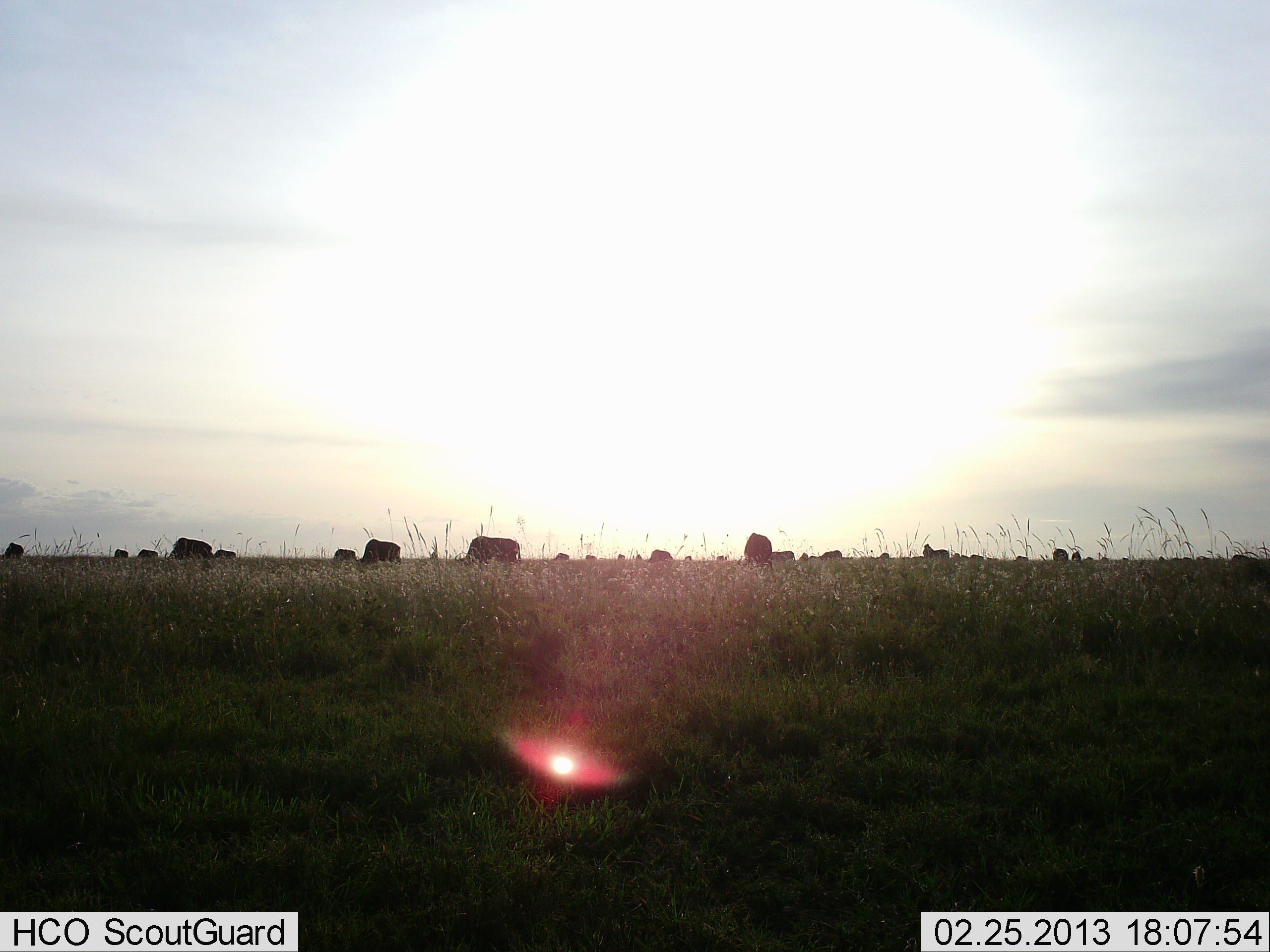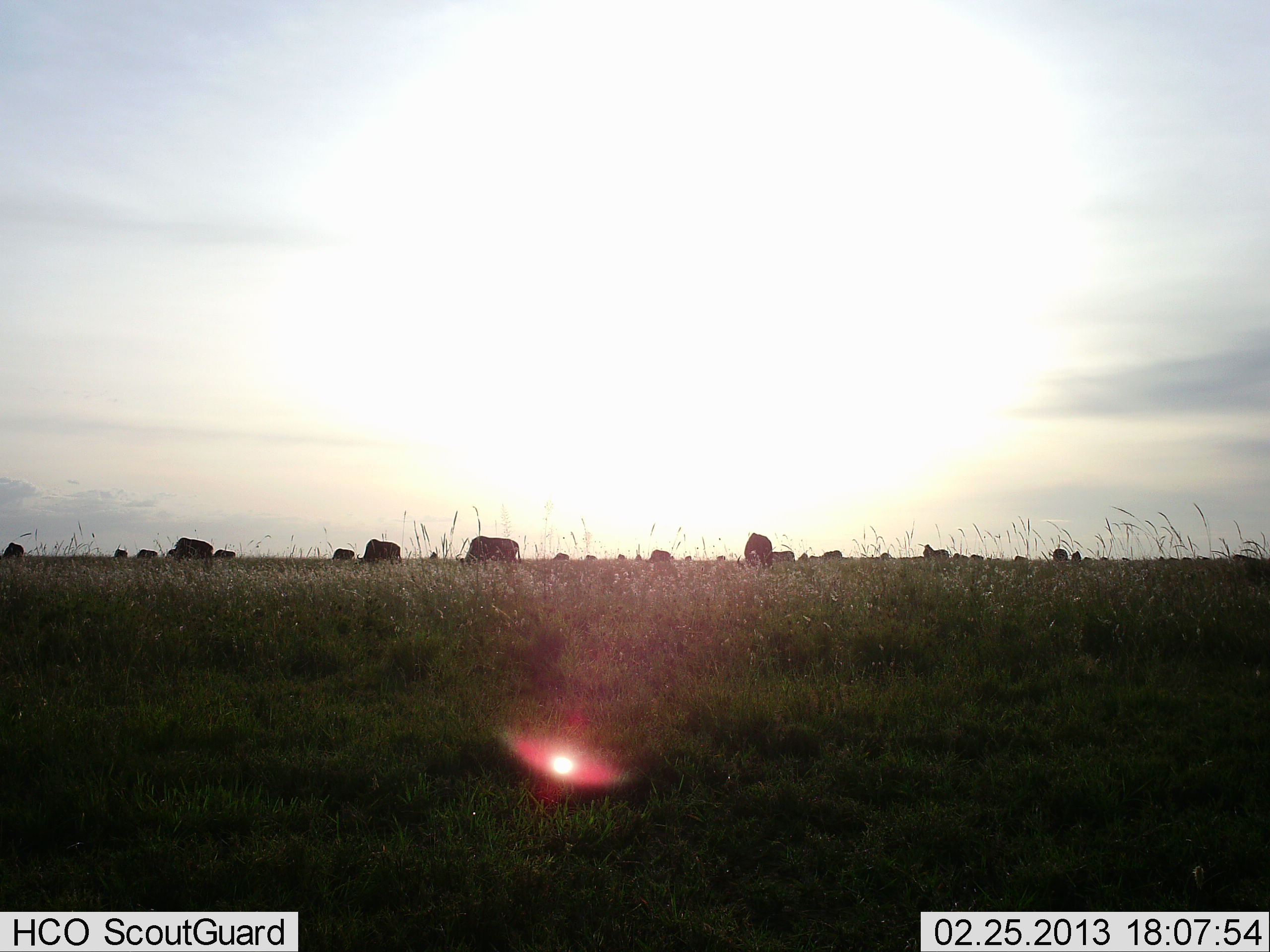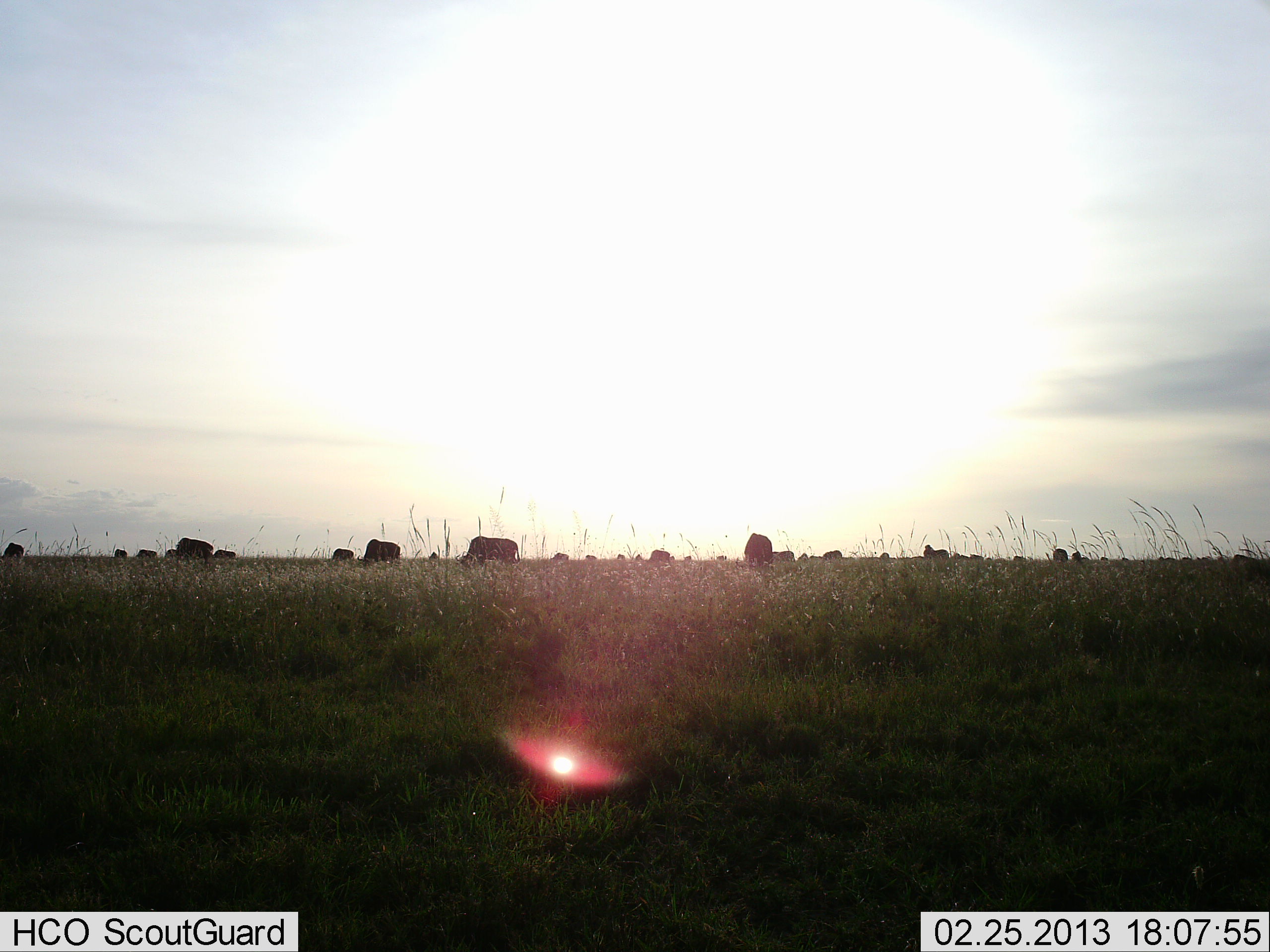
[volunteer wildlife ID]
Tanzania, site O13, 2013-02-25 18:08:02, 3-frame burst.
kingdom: Animalia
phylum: Chordata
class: Mammalia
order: Artiodactyla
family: Bovidae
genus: Connochaetes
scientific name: Connochaetes taurinus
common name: blue wildebeest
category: wildebeest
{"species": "wildebeest (blue wildebeest) (Connochaetes taurinus)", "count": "11-50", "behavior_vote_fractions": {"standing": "13%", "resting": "0%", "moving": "7%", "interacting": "0%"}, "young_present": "0%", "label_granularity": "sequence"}